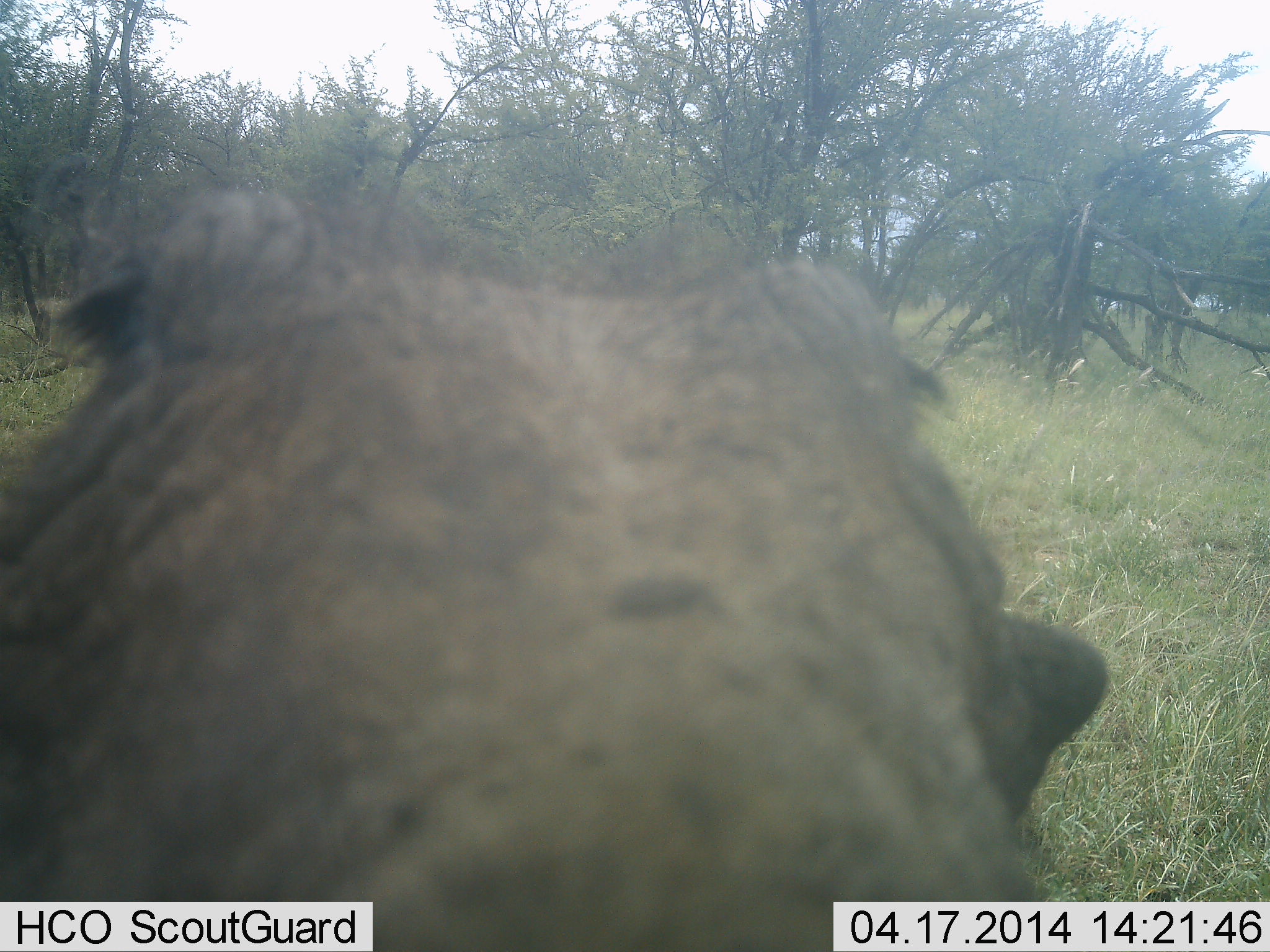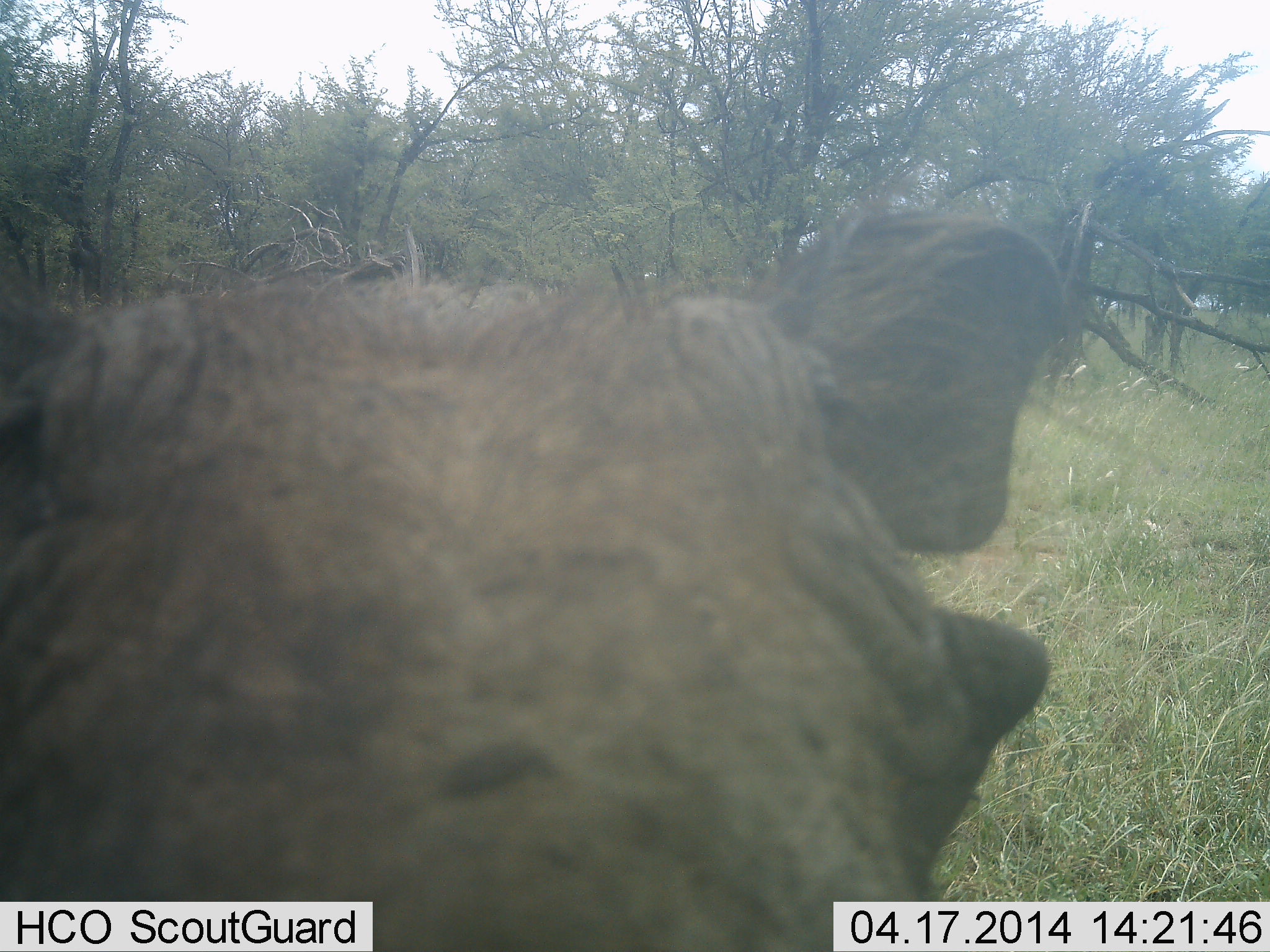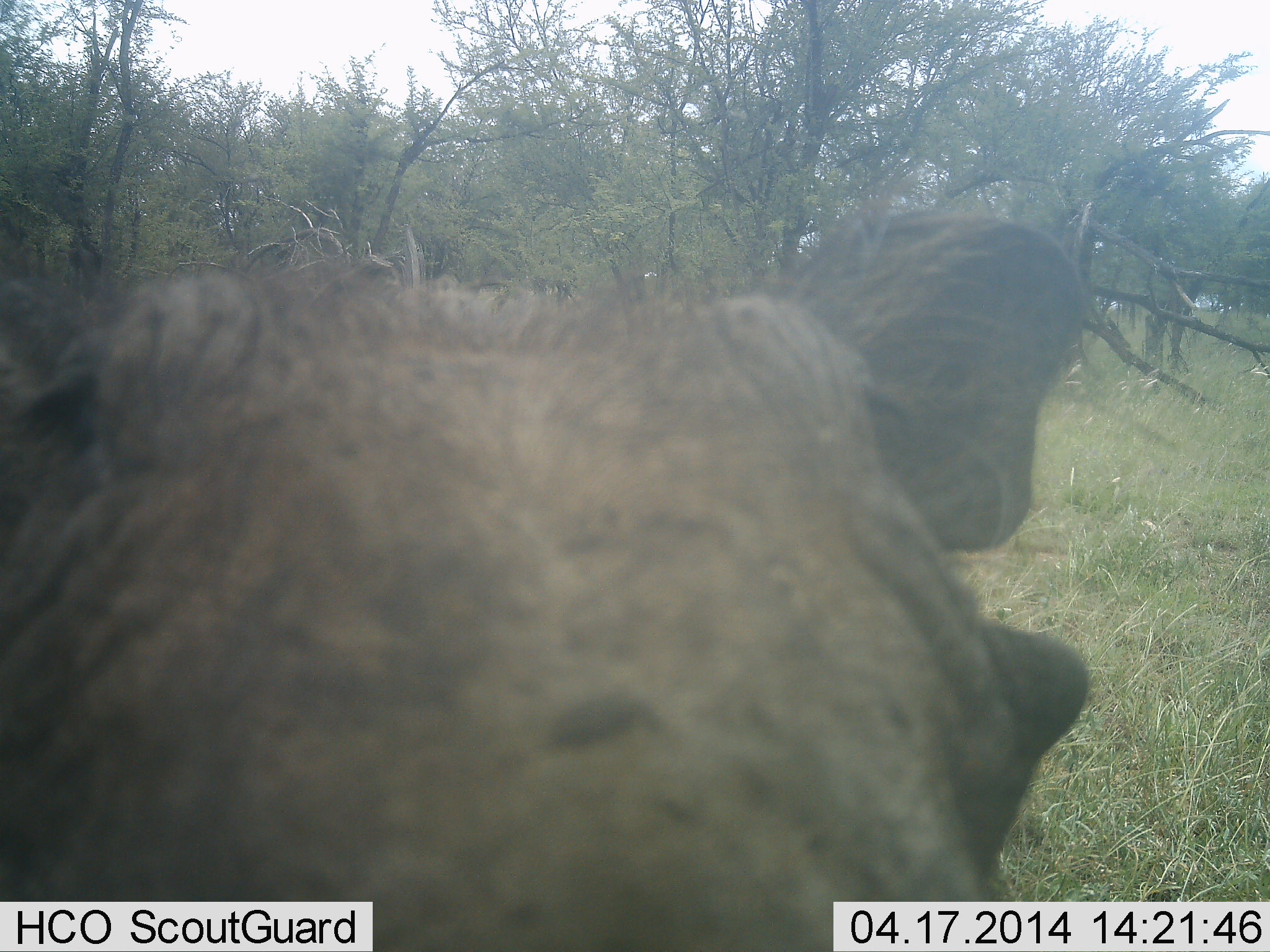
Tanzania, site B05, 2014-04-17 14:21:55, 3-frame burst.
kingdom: Animalia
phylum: Chordata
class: Mammalia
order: Artiodactyla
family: Suidae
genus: Phacochoerus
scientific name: Phacochoerus africanus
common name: warthog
Warthog (Phacochoerus africanus), count 1. Behavior (volunteer vote fractions): standing 90%, resting 10%, moving 0%, interacting 0%. Young present (vote fraction): 0%. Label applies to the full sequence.